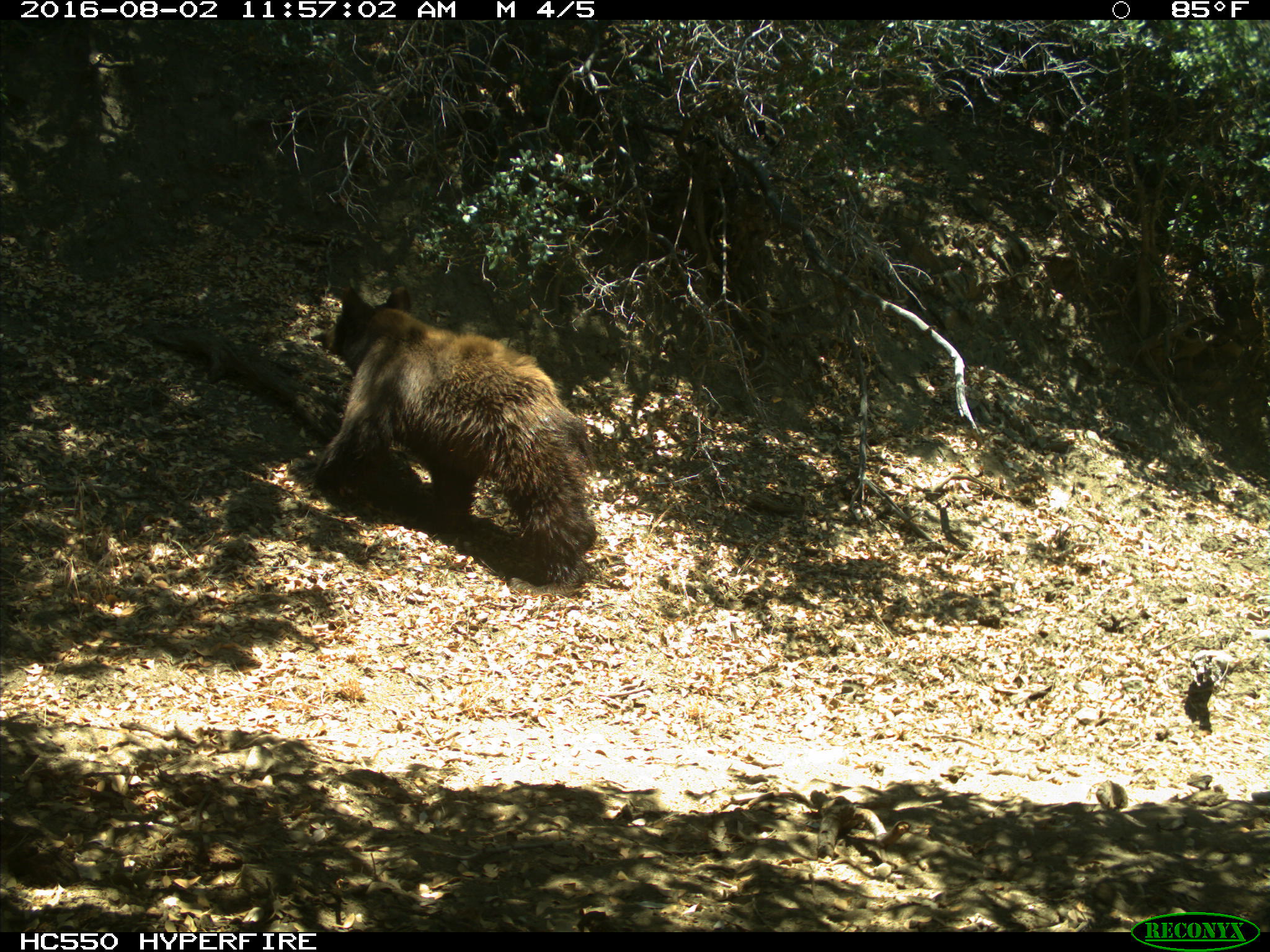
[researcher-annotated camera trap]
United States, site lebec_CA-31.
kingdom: Animalia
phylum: Chordata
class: Mammalia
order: Carnivora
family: Ursidae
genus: Ursus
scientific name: Ursus americanus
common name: american black bear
Ursus americanus (american black bear).